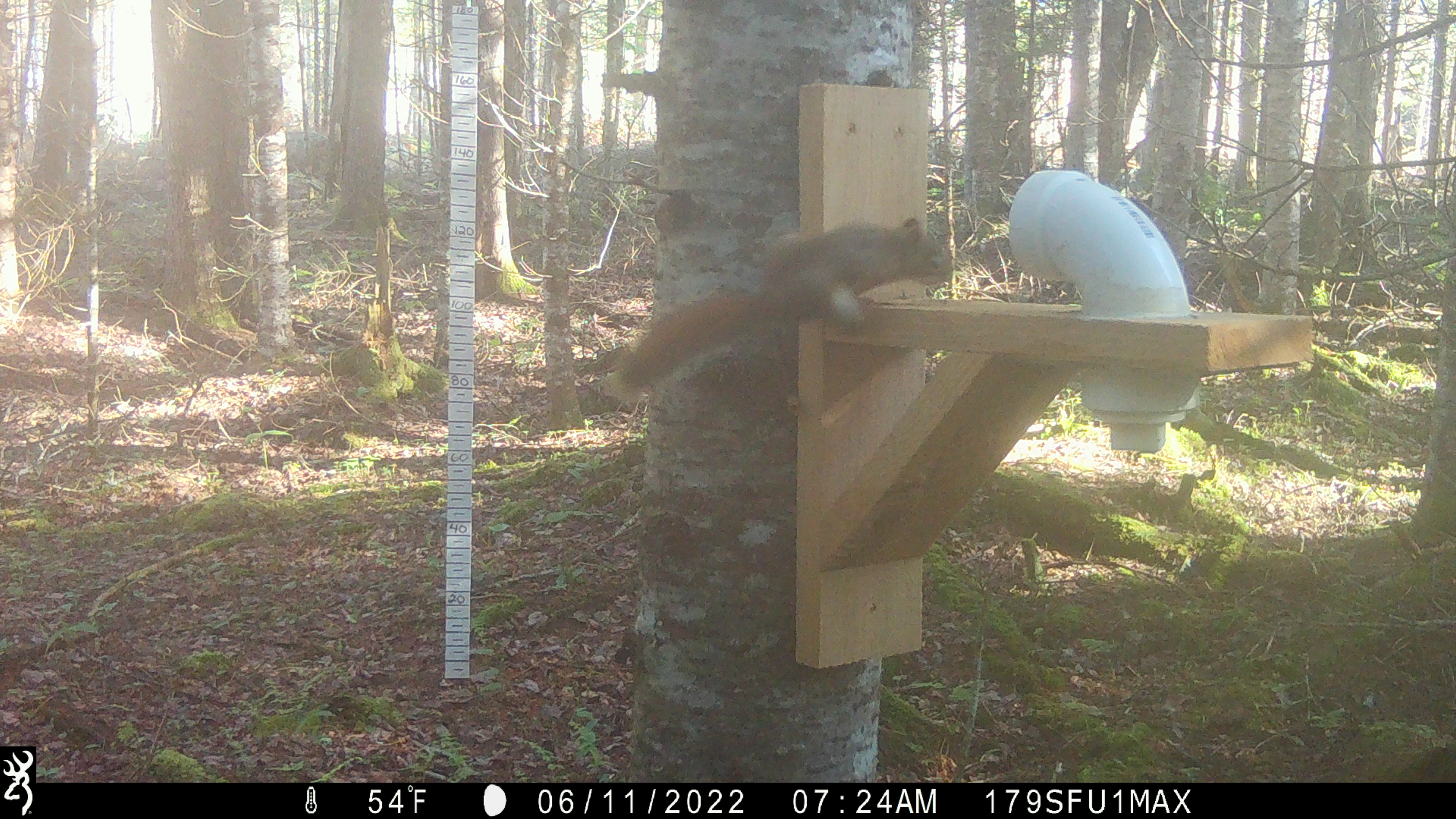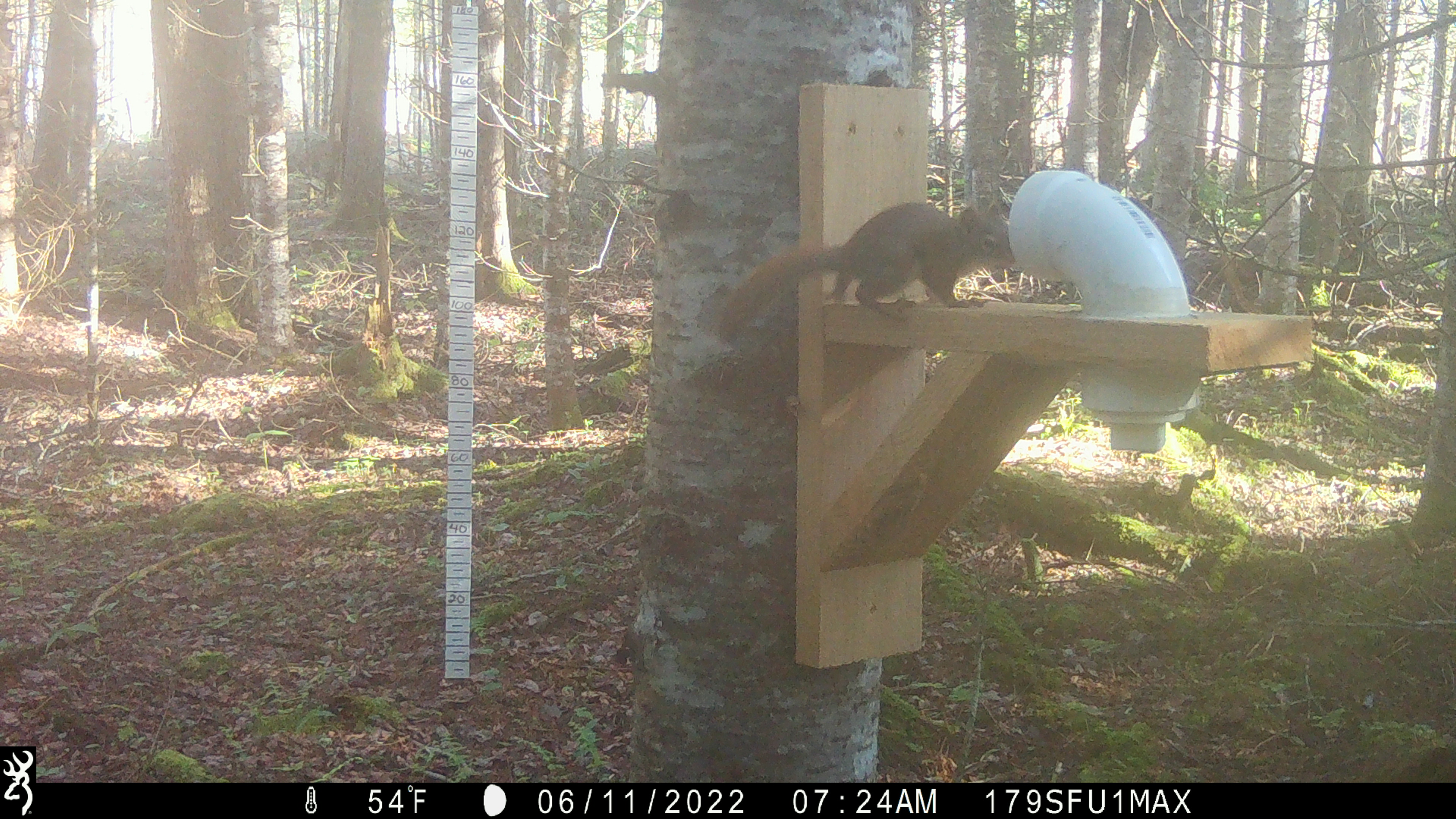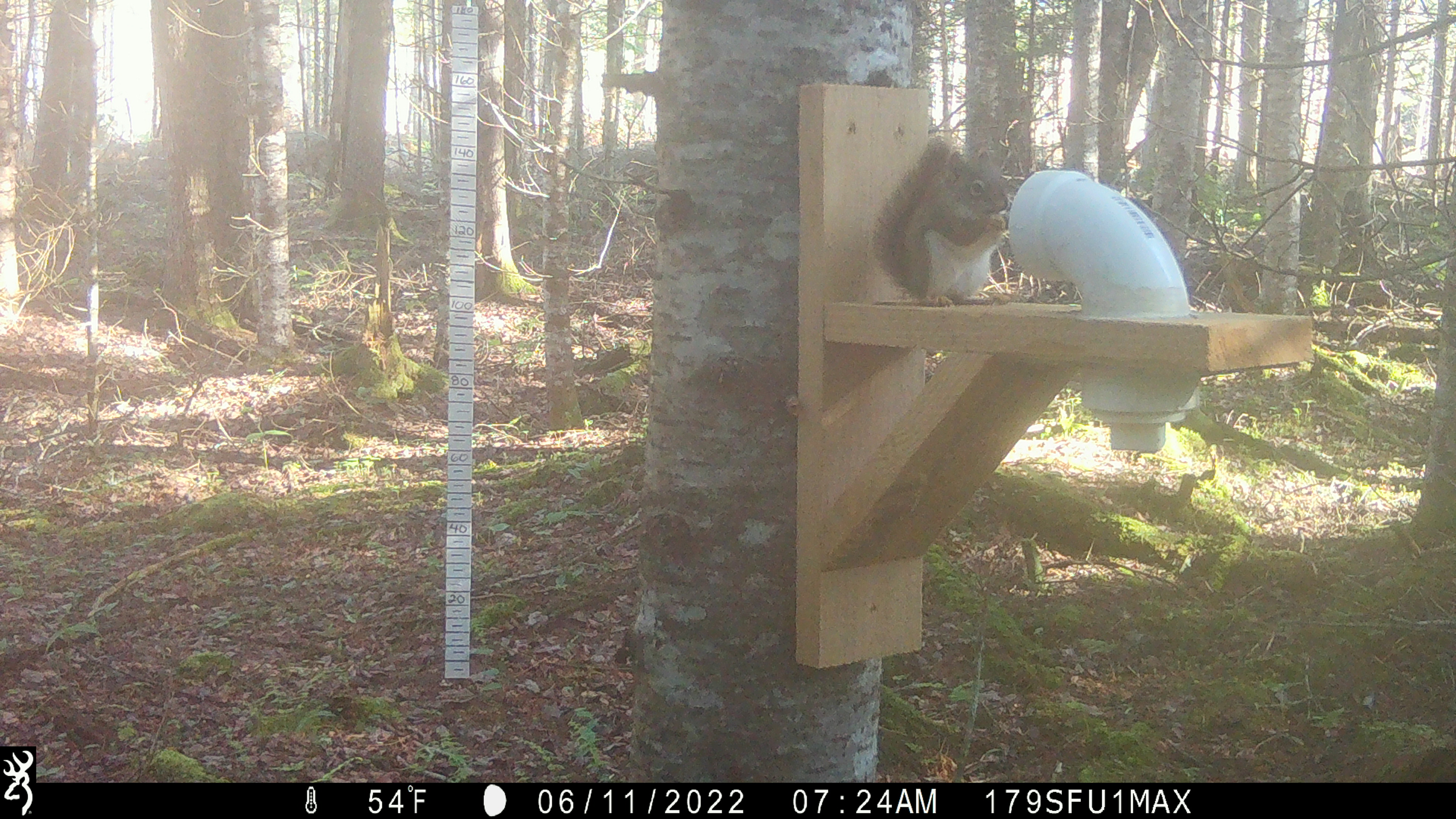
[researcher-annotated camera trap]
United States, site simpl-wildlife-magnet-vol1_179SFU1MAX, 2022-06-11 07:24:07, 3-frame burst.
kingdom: Animalia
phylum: Chordata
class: Mammalia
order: Rodentia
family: Sciuridae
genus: Tamiasciurus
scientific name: Tamiasciurus hudsonicus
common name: red squirrel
Red squirrel (Tamiasciurus hudsonicus).